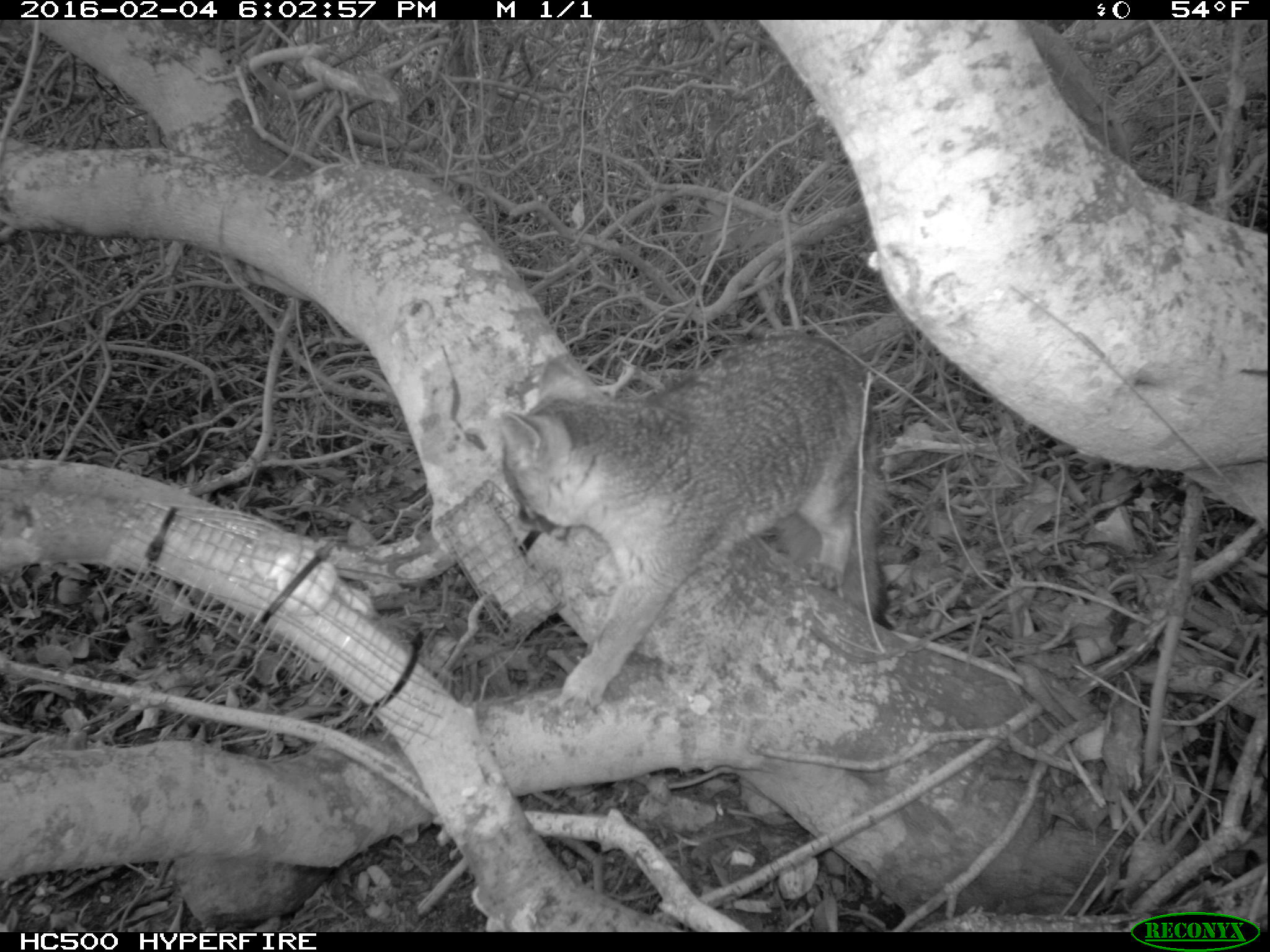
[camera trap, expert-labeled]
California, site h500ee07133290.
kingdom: Animalia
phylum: Chordata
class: Mammalia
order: Carnivora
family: Canidae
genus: Urocyon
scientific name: Urocyon littoralis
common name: island fox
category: fox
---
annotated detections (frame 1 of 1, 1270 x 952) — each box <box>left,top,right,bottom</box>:
fox: <box>502,333,885,725</box>